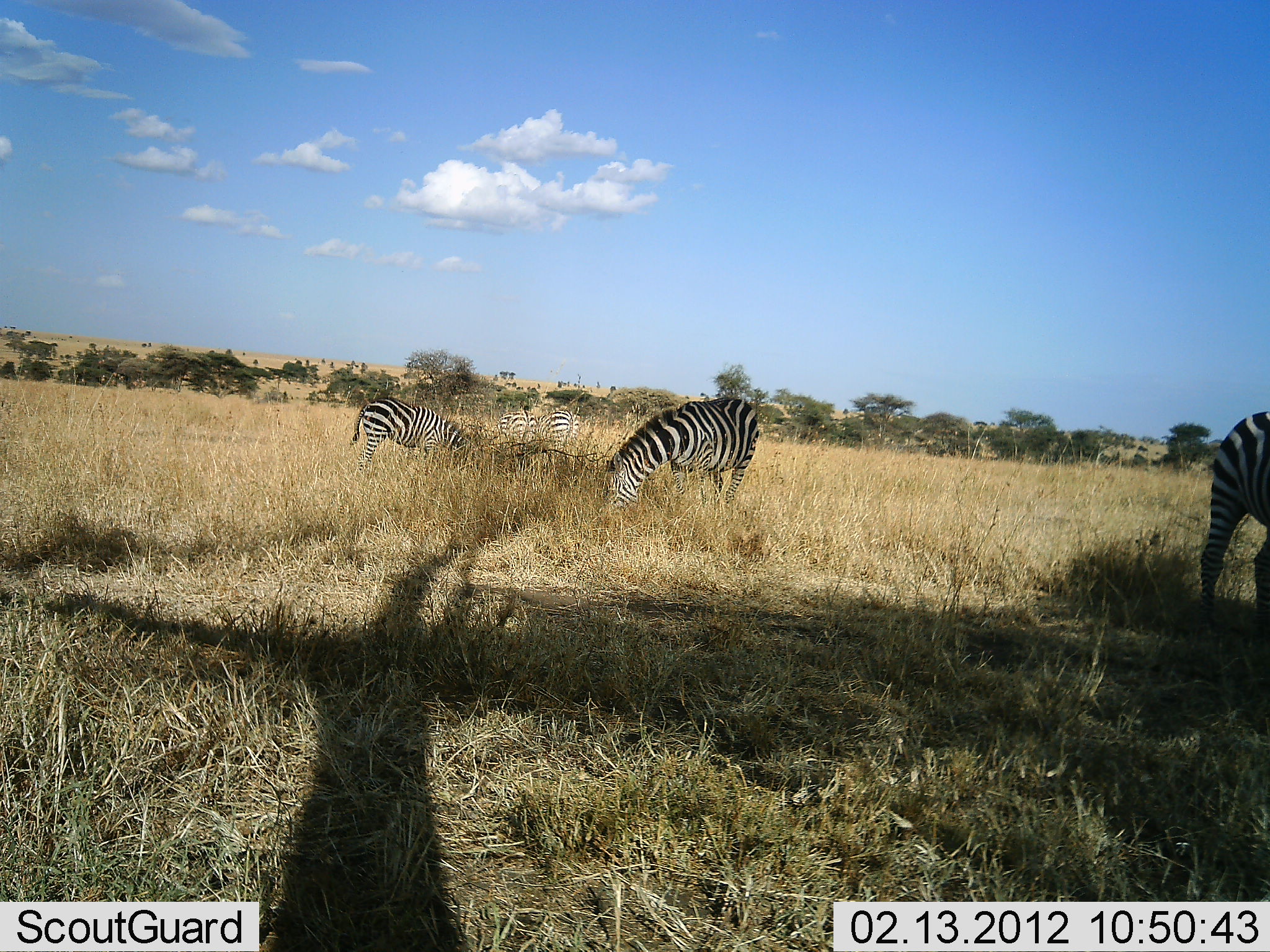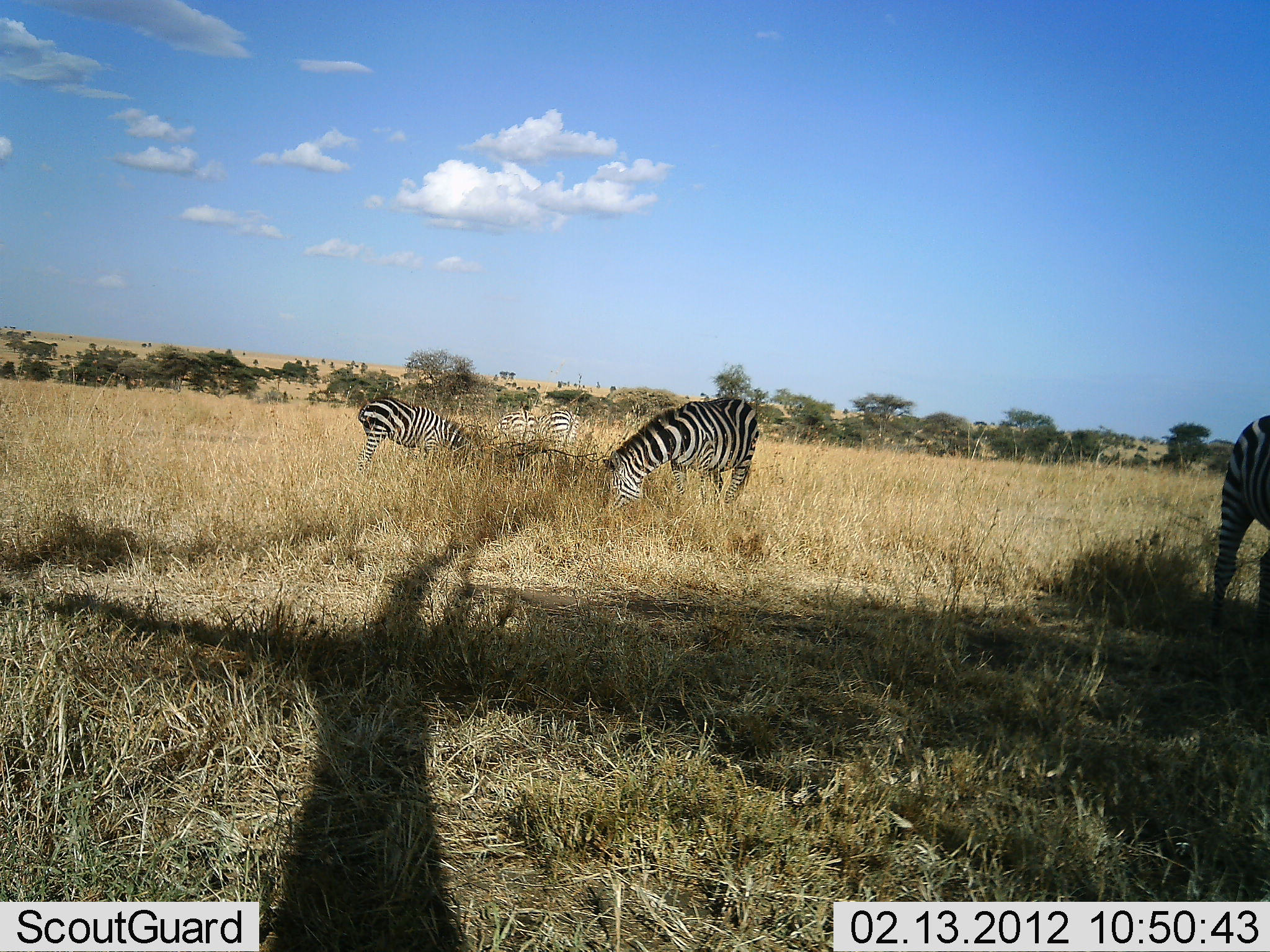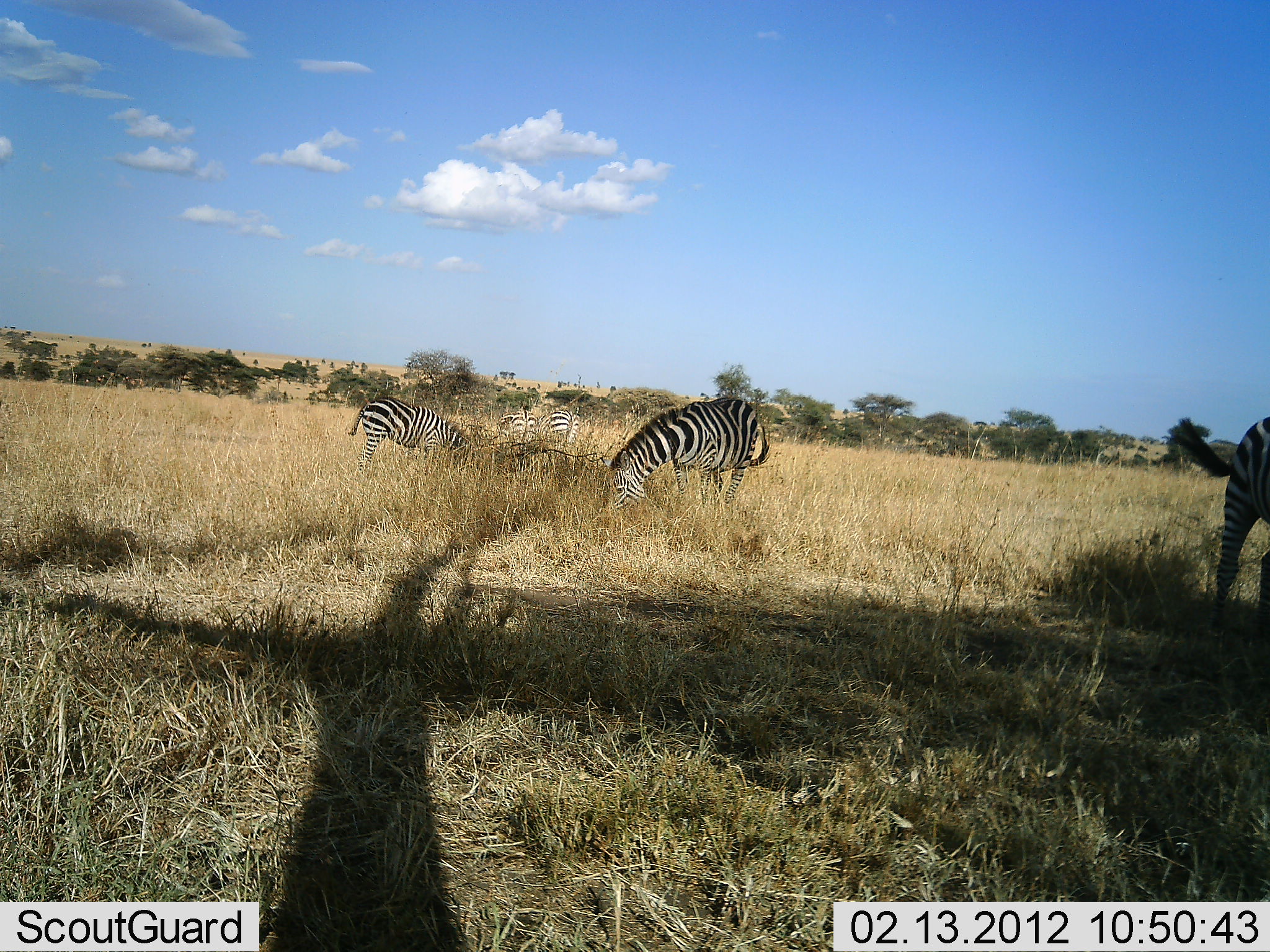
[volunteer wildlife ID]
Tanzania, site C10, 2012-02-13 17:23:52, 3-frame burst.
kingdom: Animalia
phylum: Chordata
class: Mammalia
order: Perissodactyla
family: Equidae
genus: Equus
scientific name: Equus quagga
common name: plains zebra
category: zebra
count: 5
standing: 40%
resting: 0%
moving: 0%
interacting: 0%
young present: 0%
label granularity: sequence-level